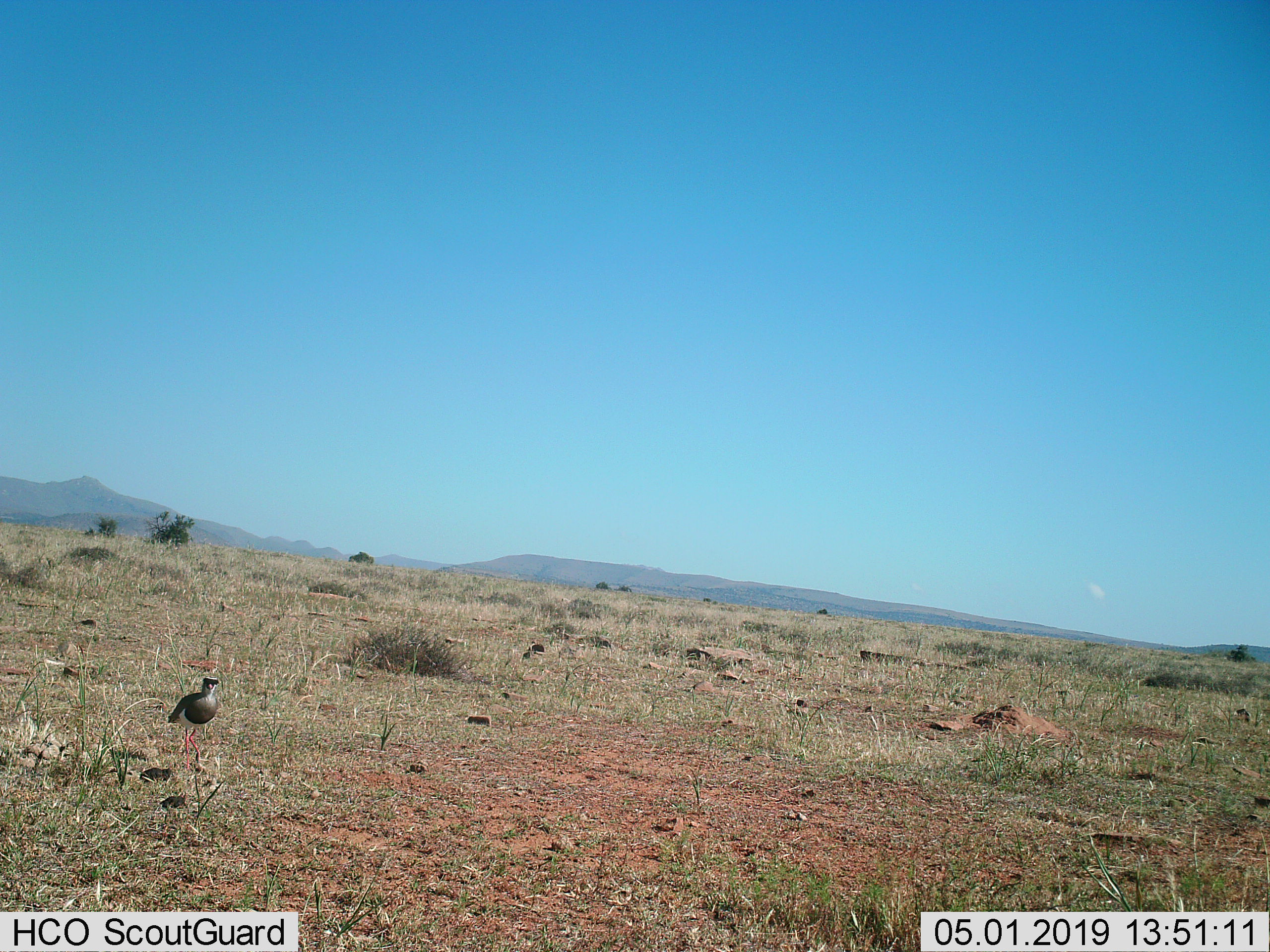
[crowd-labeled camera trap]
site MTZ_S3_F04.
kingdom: Animalia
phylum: Chordata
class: Aves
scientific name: Aves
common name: bird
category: birdother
Birdother (bird) (Aves), count 1. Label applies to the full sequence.